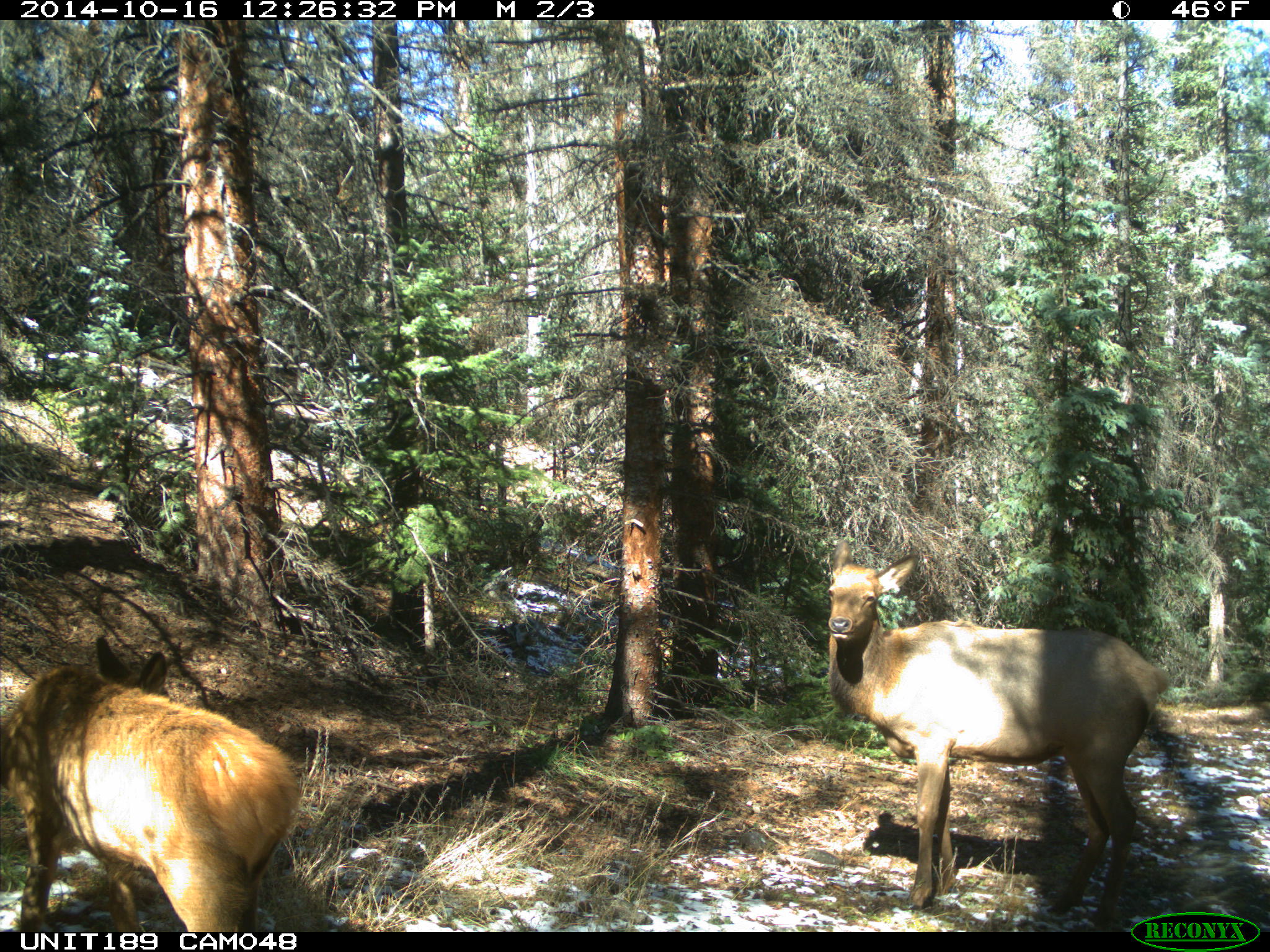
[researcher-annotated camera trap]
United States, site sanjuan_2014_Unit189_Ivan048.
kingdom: Animalia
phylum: Chordata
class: Mammalia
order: Artiodactyla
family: Cervidae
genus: Cervus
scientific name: Cervus elaphus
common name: red deer